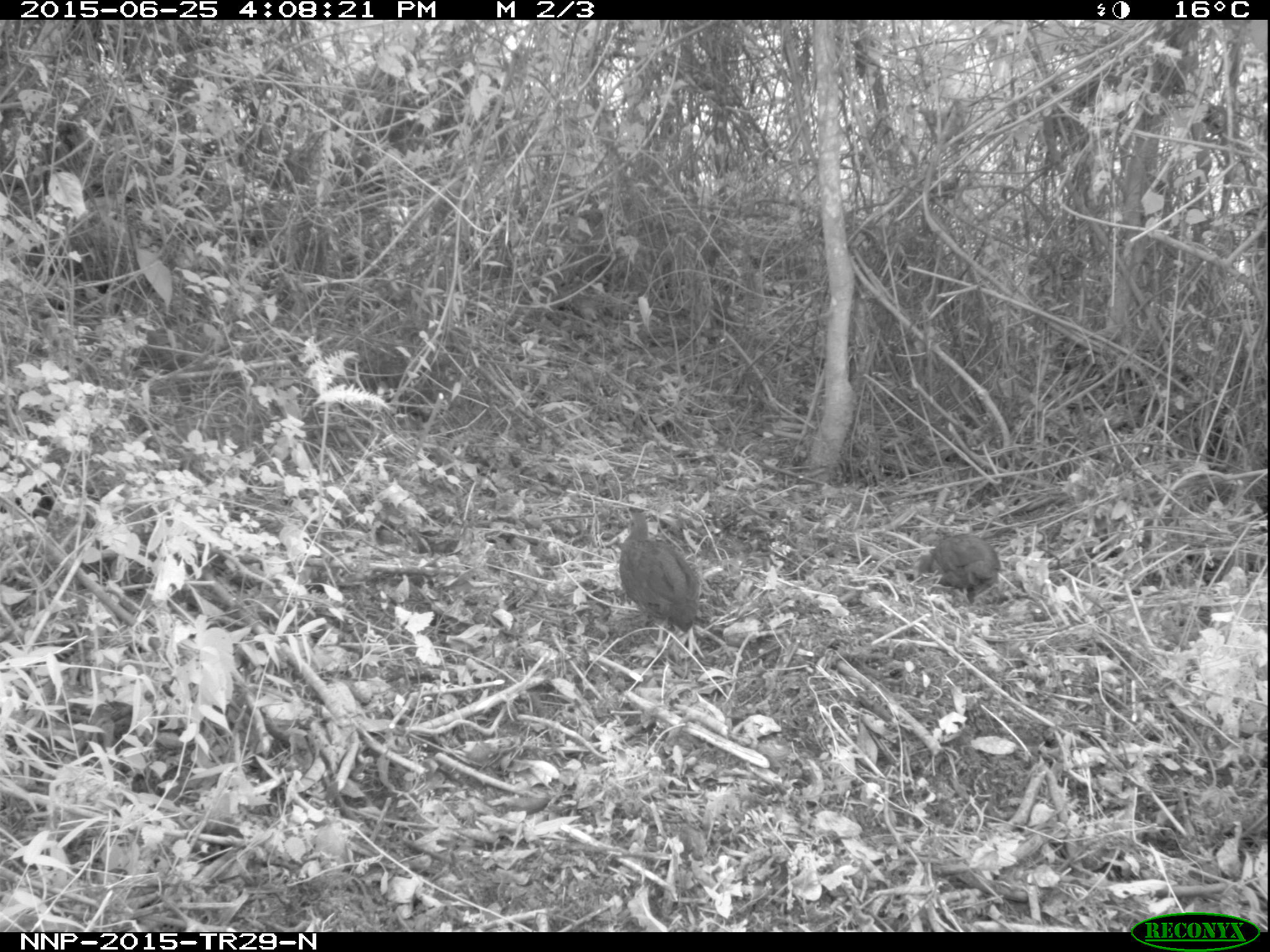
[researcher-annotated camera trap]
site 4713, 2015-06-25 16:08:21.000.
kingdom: Animalia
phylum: Chordata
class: Aves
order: Galliformes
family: Phasianidae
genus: Pternistis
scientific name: Pternistis nobilis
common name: handsome francolin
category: francolinus nobilis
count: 2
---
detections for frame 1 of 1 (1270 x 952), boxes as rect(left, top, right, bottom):
francolinus nobilis: rect(617, 510, 700, 634); rect(914, 533, 1001, 604)